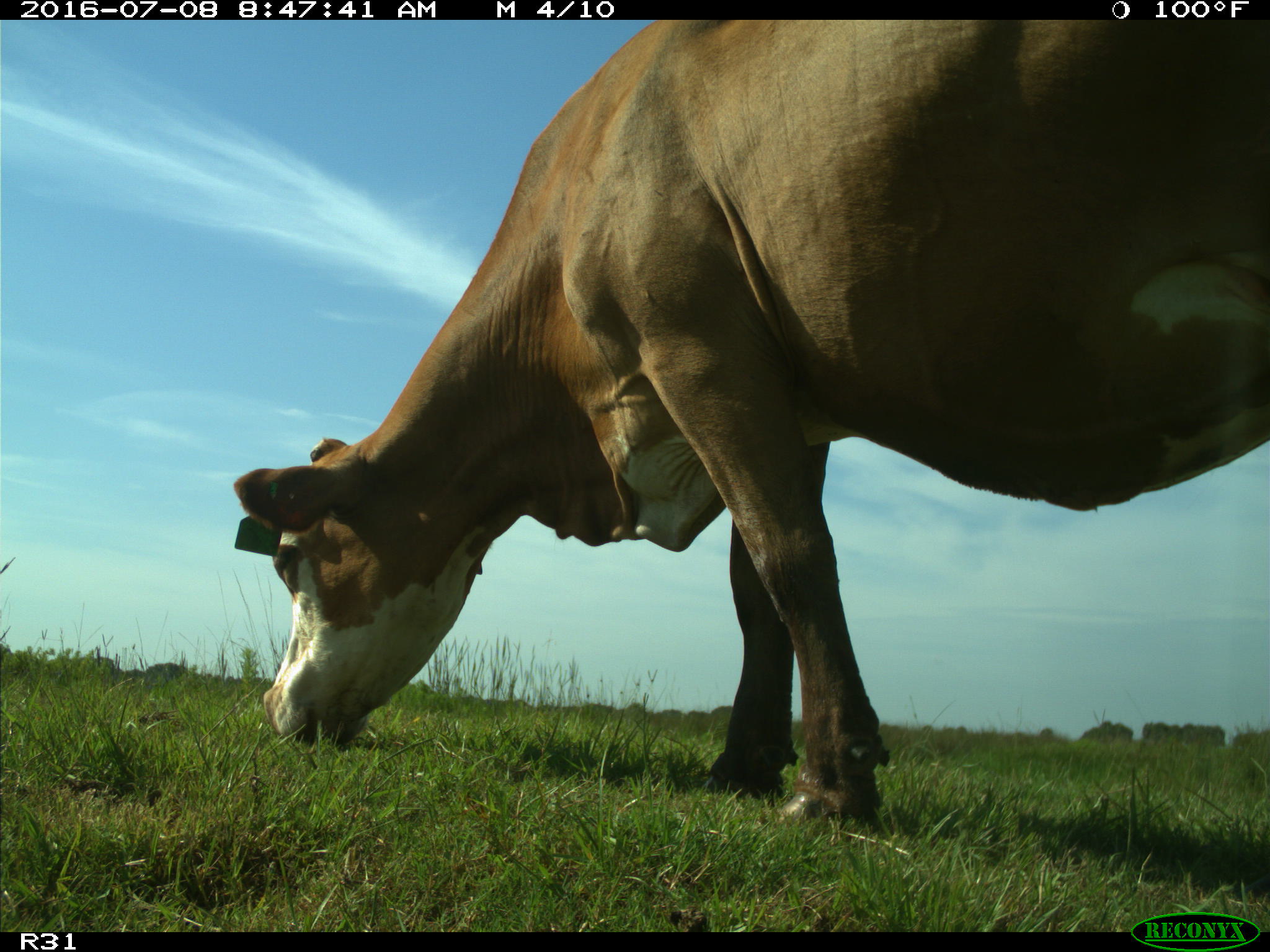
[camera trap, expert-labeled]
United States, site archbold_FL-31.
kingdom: Animalia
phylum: Chordata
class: Mammalia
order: Artiodactyla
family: Bovidae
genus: Bos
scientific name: Bos taurus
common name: domestic cow